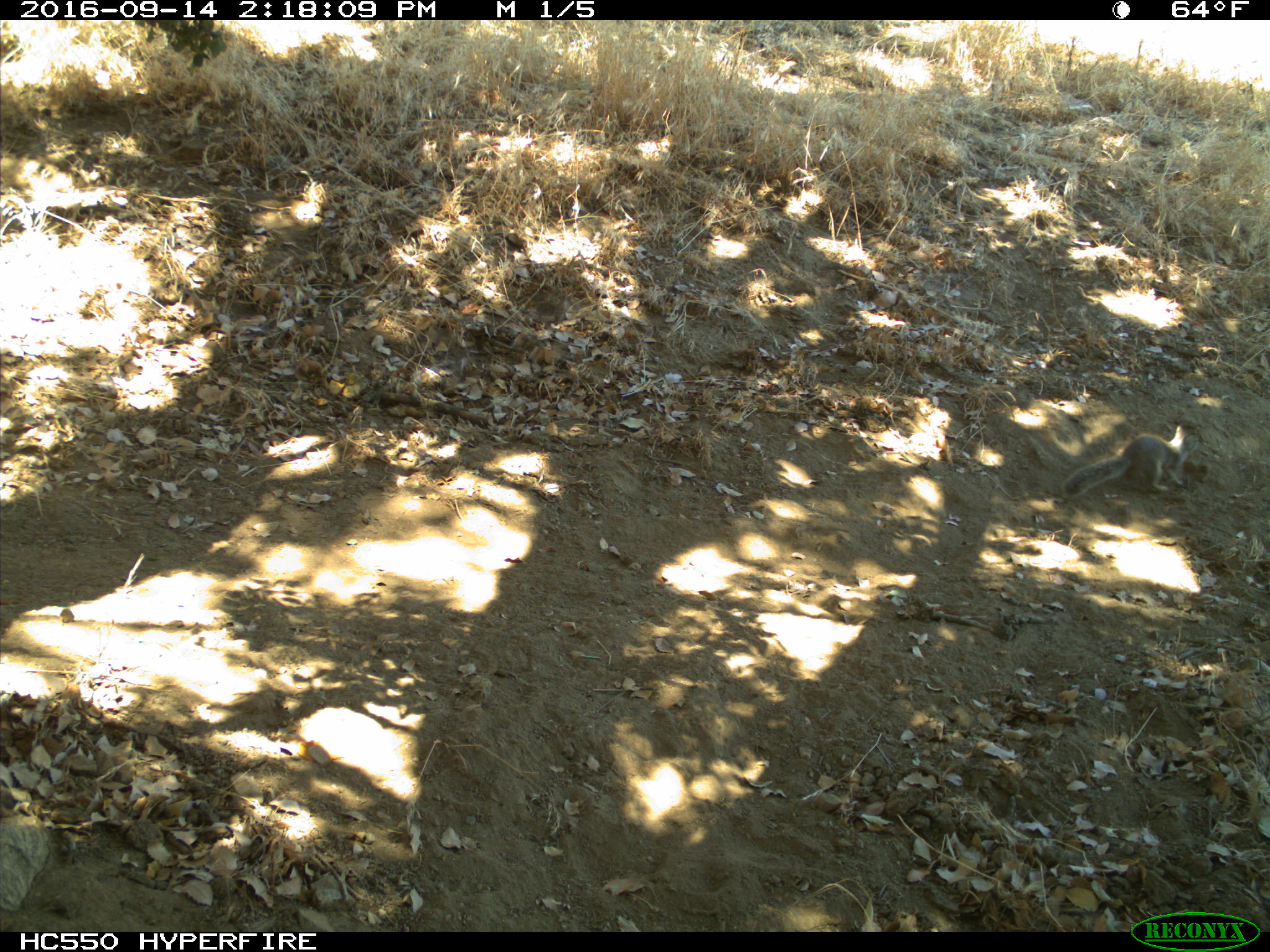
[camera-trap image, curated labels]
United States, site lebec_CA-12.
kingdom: Animalia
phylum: Chordata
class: Mammalia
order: Rodentia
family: Sciuridae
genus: Otospermophilus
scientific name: Otospermophilus beecheyi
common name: california ground squirrel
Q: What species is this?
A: Otospermophilus beecheyi (california ground squirrel).